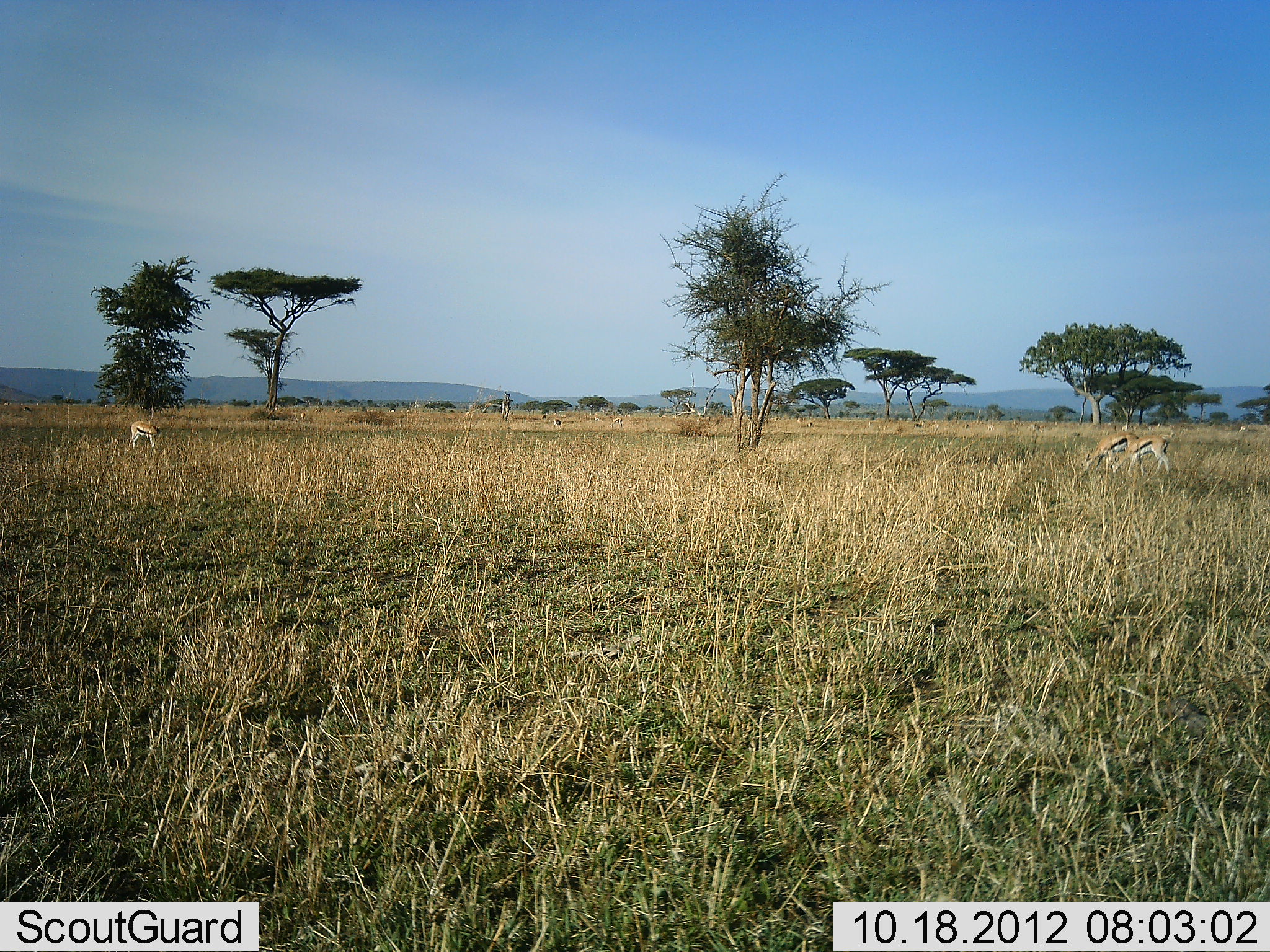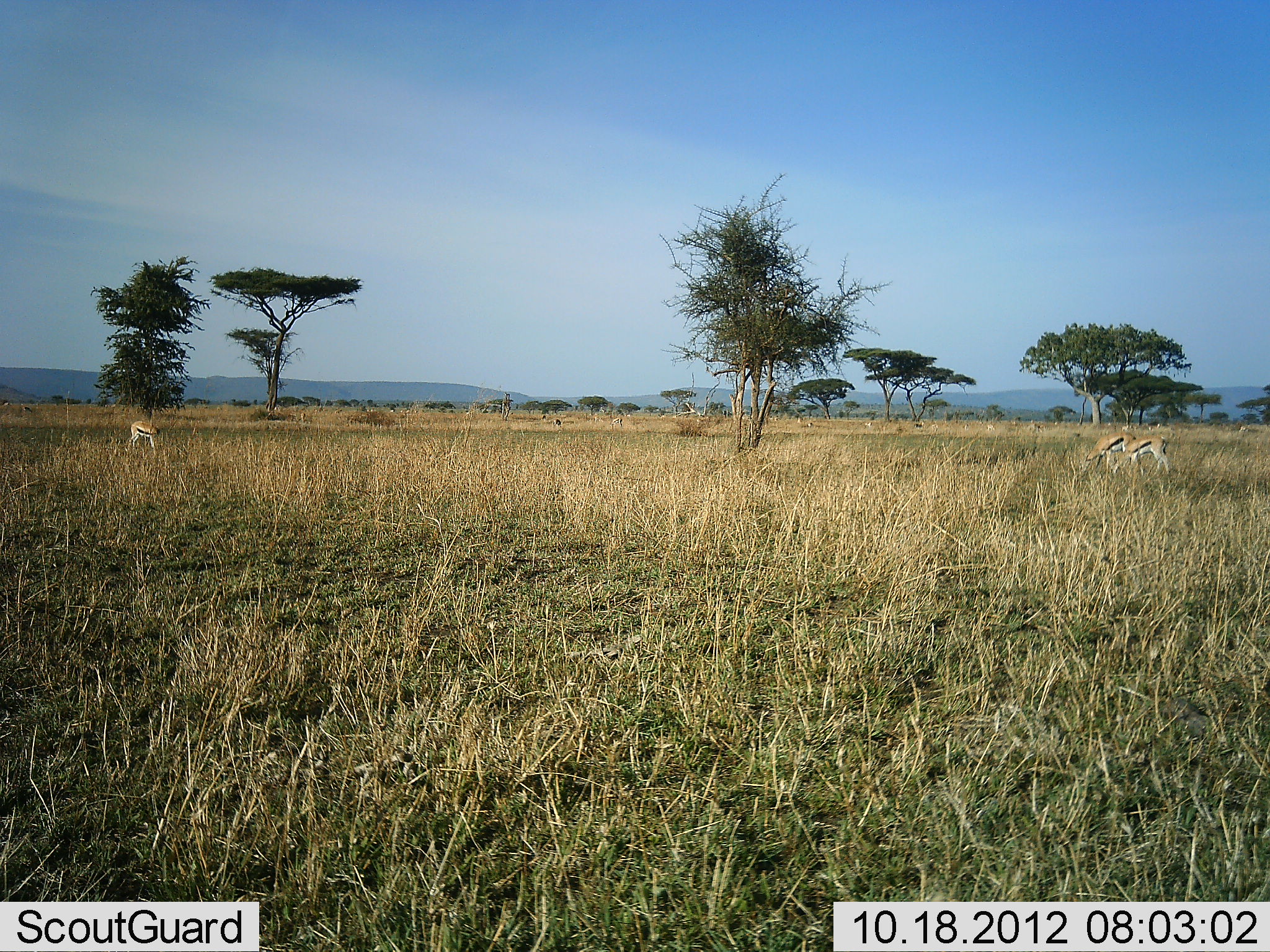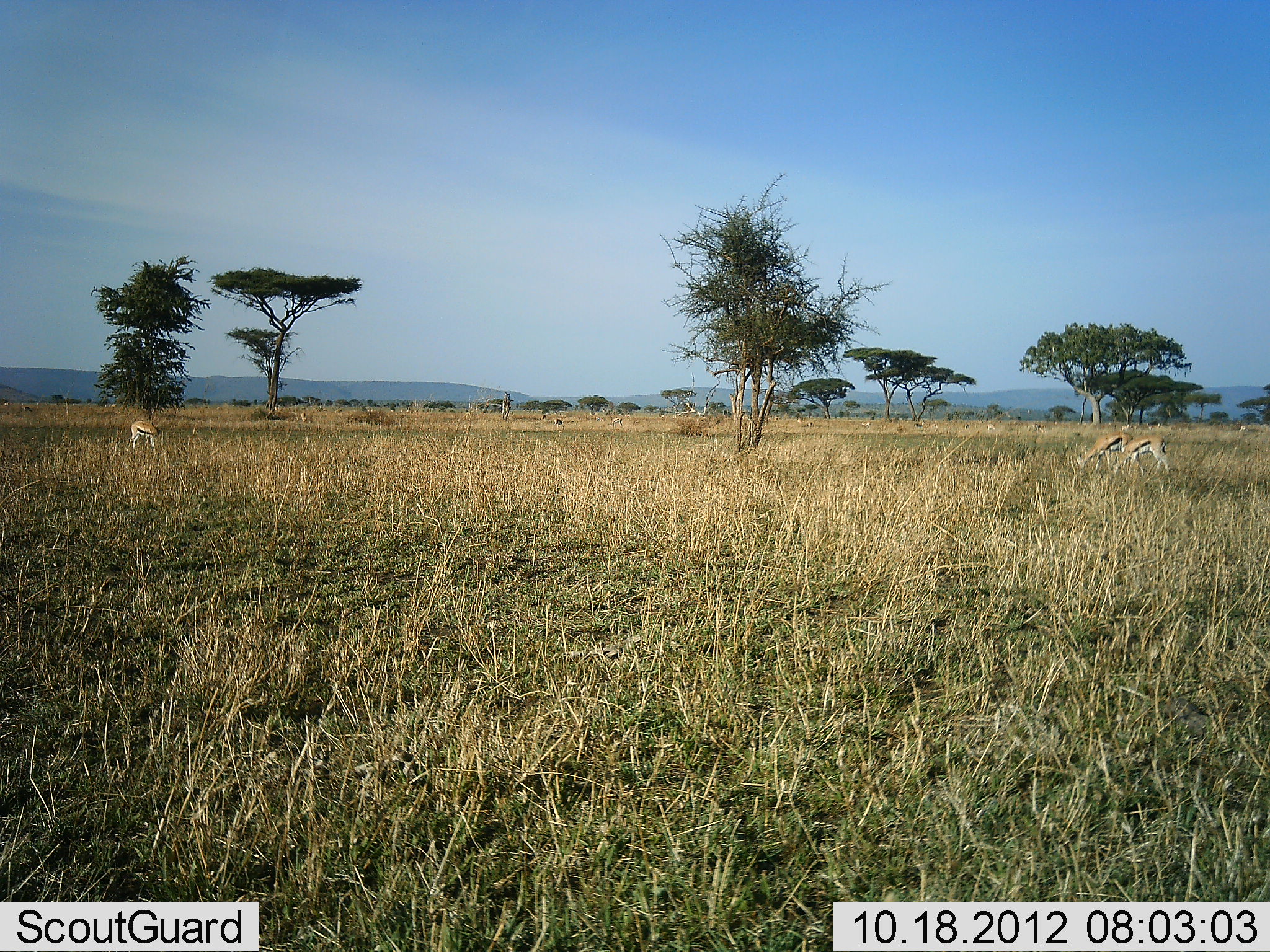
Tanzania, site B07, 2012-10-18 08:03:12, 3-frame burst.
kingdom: Animalia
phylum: Chordata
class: Mammalia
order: Artiodactyla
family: Bovidae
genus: Eudorcas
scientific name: Eudorcas thomsonii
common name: thomson's gazelle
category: gazellethomsons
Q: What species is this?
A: Gazellethomsons (thomson's gazelle) (Eudorcas thomsonii).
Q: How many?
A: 3.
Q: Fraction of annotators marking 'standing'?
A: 60%.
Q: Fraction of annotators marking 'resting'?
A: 0%.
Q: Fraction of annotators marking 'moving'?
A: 0%.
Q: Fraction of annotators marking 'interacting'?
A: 0%.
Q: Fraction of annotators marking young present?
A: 0%.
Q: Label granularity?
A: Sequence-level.